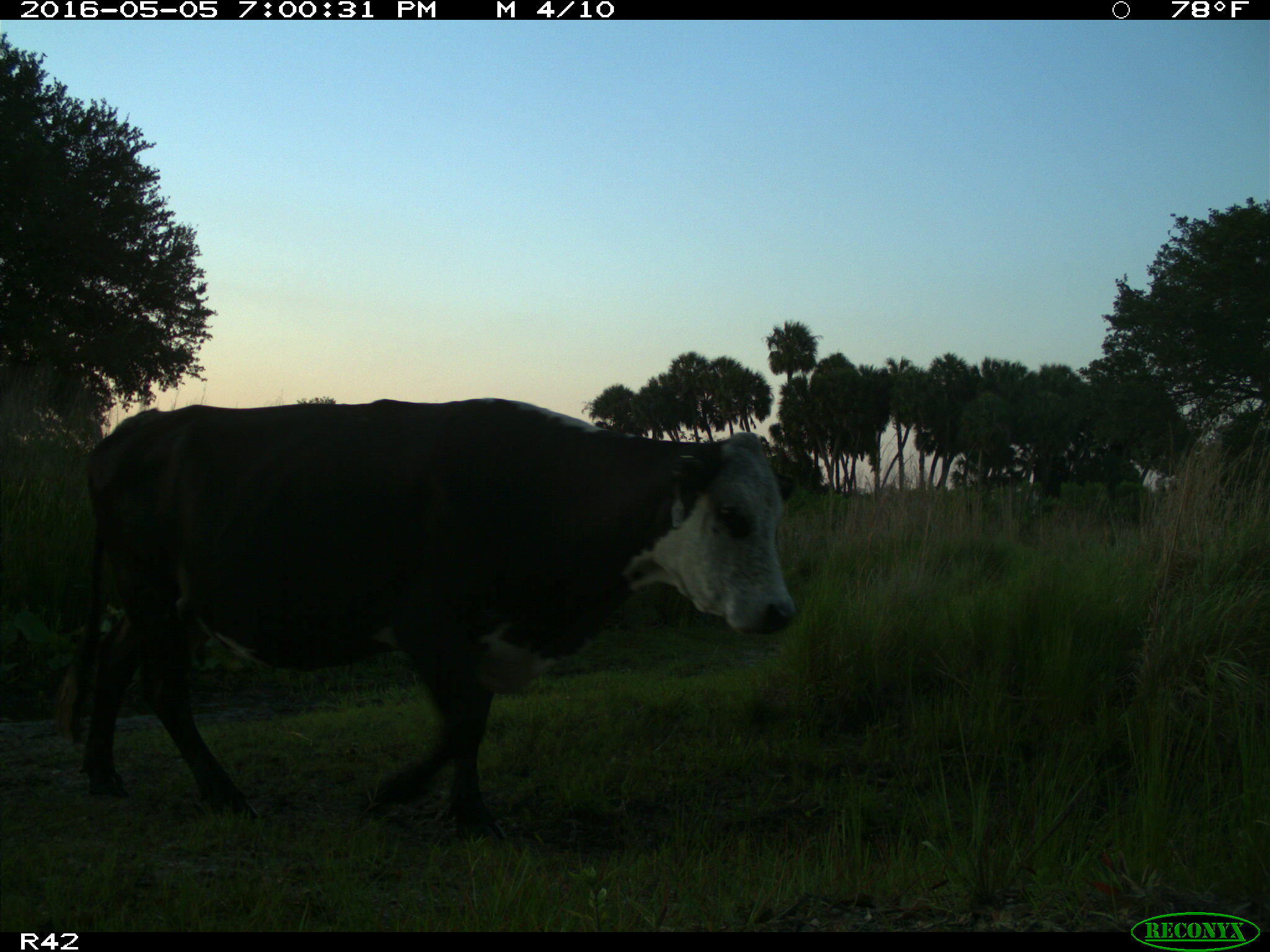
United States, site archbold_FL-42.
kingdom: Animalia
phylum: Chordata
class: Mammalia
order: Artiodactyla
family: Bovidae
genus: Bos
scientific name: Bos taurus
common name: domestic cow